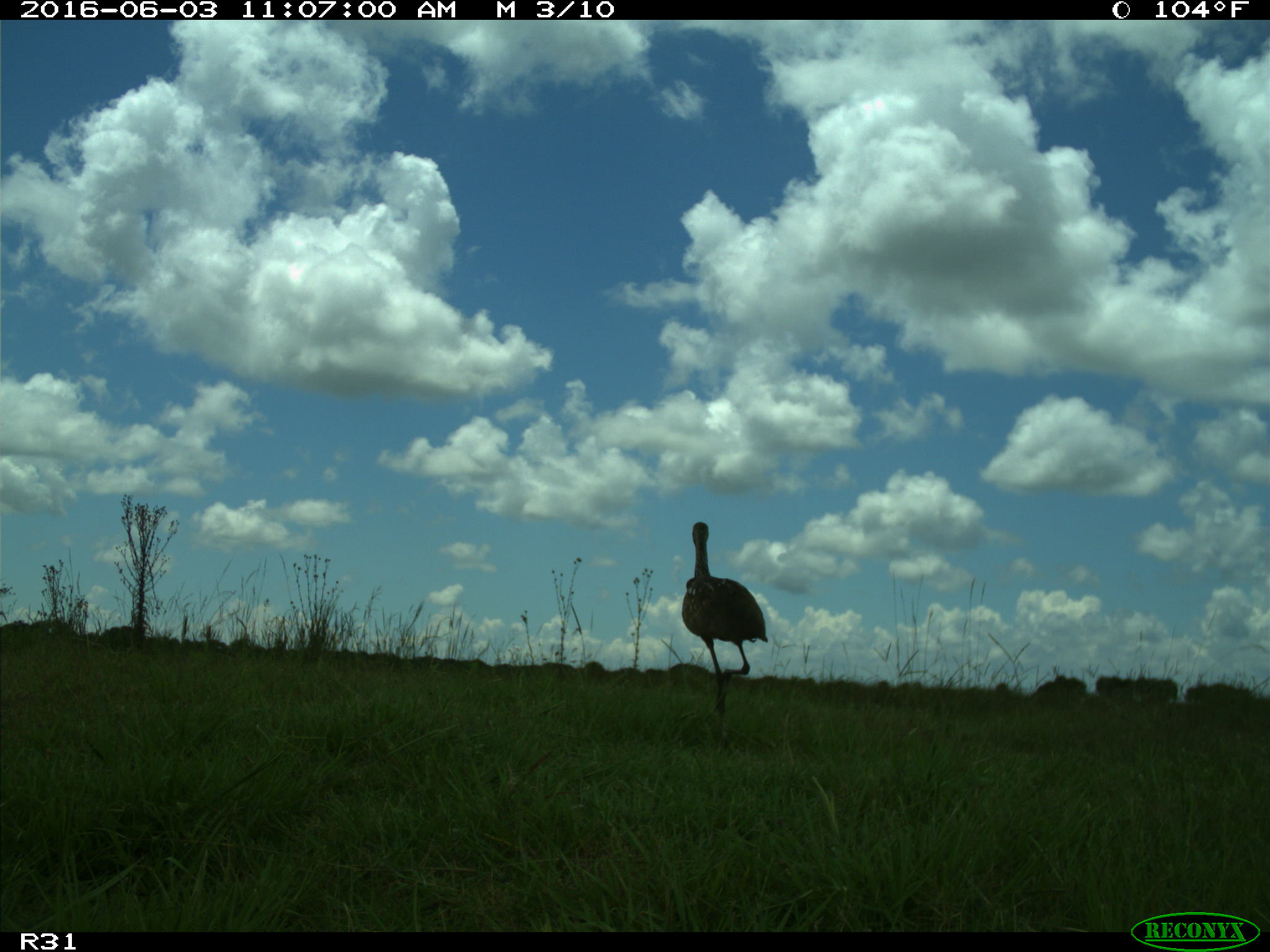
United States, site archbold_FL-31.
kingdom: Animalia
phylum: Chordata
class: Aves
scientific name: Aves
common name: birds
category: unidentified bird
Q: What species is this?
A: Unidentified bird (birds) (Aves).